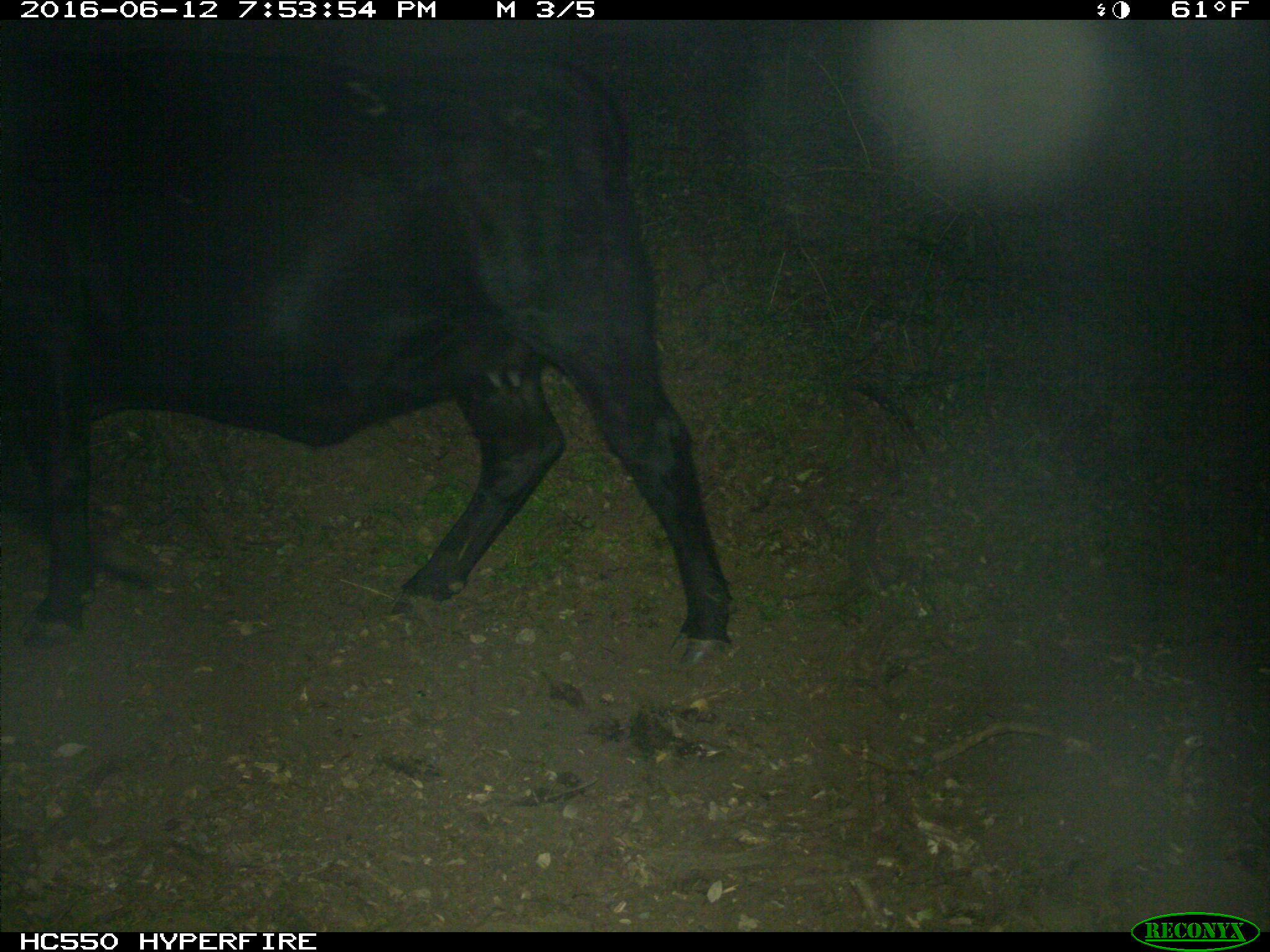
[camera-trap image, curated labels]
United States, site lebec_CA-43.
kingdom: Animalia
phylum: Chordata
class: Mammalia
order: Artiodactyla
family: Bovidae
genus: Bos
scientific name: Bos taurus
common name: domestic cow